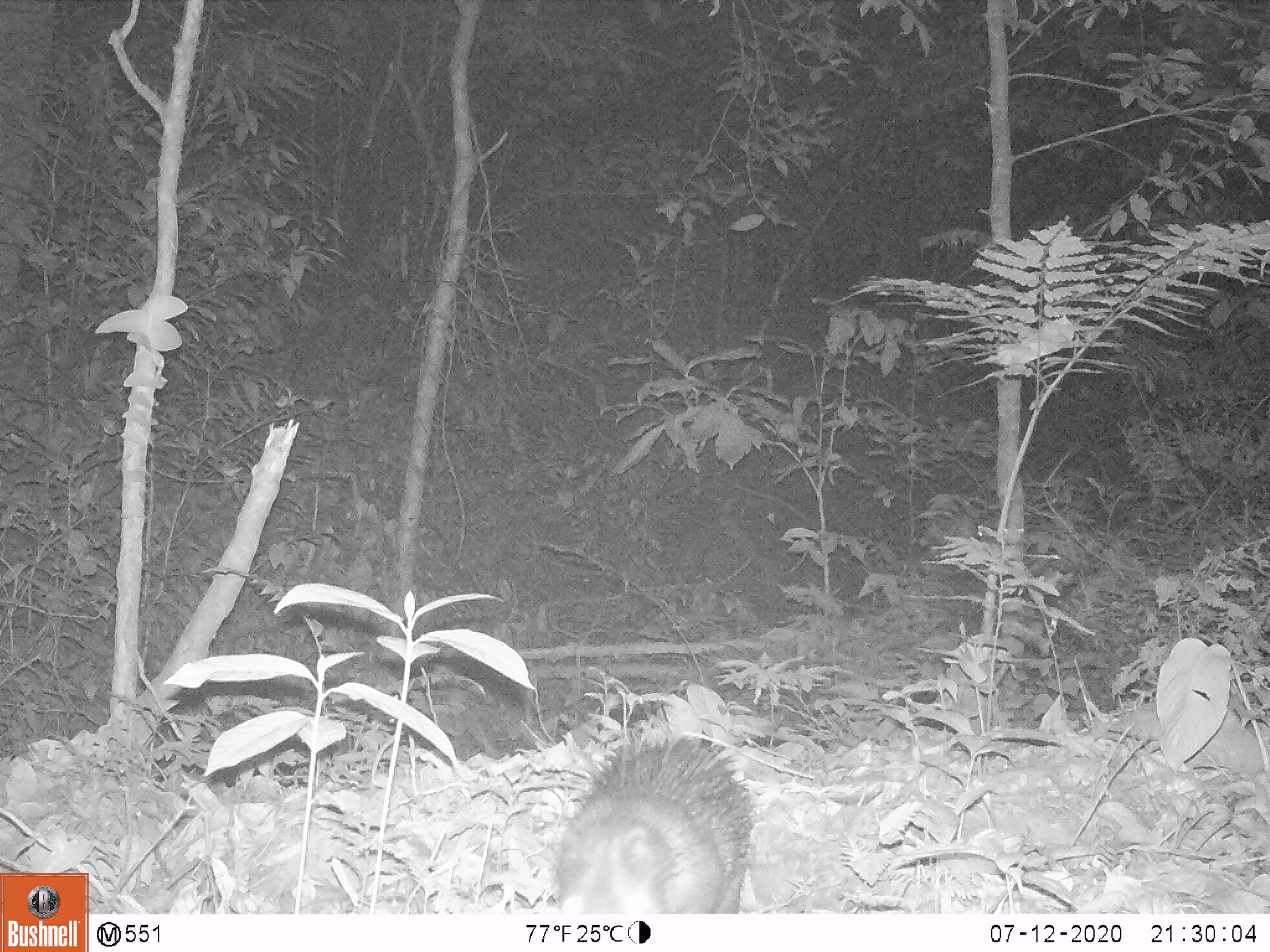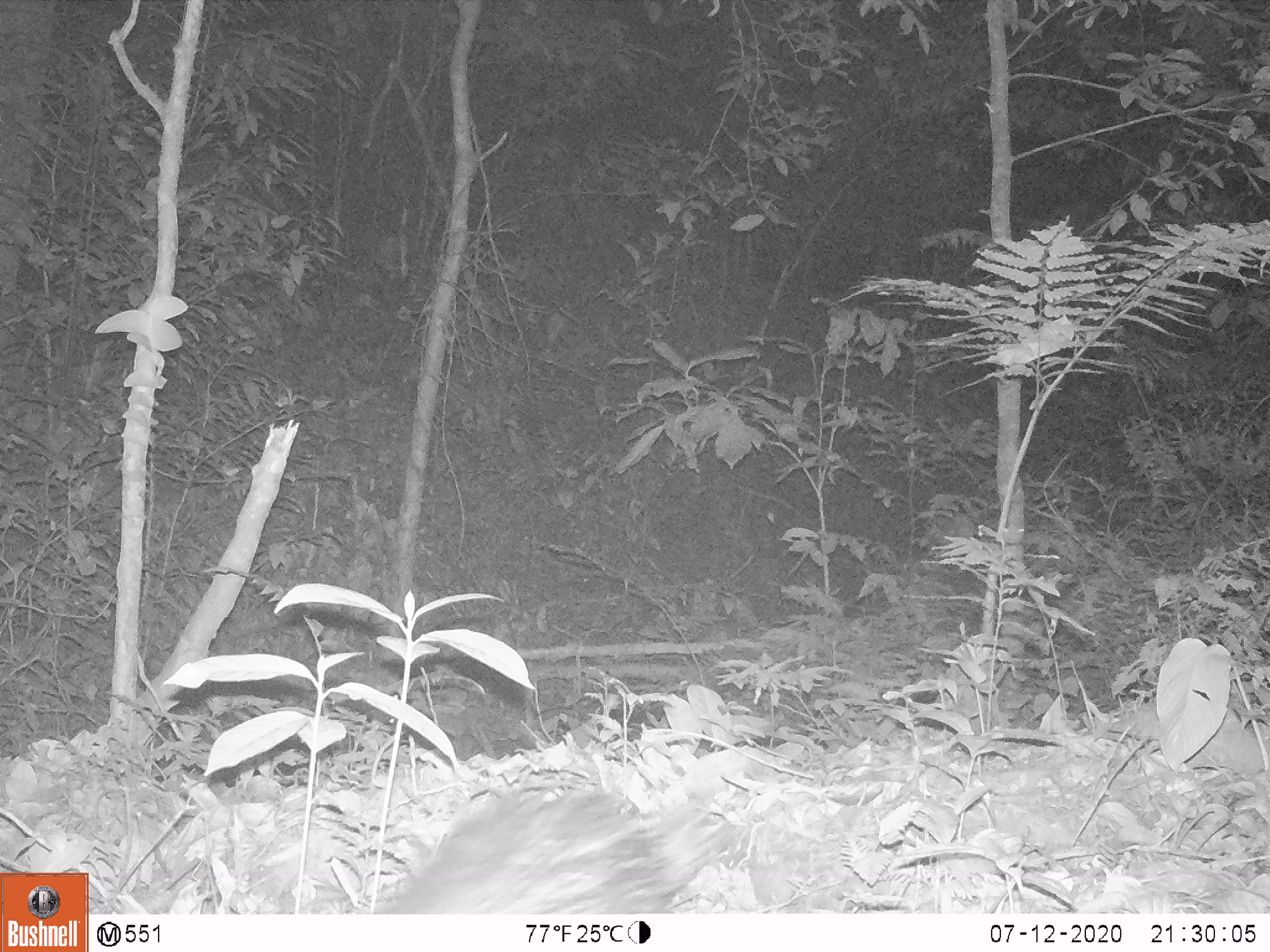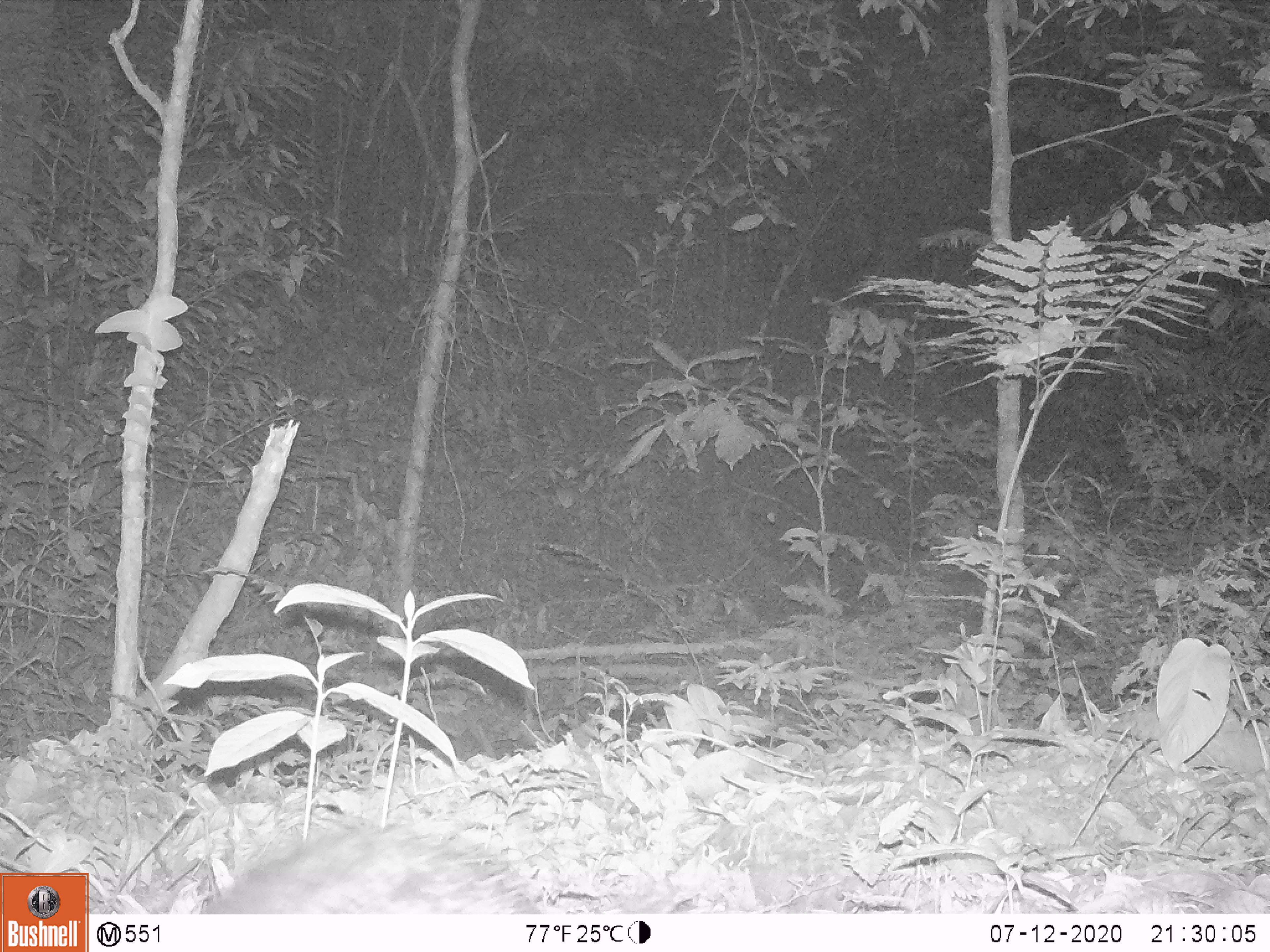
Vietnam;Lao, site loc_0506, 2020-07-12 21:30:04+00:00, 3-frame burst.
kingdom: Animalia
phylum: Chordata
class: Mammalia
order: Rodentia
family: Hystricidae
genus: Atherurus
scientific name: Atherurus macrourus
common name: asiatic brush-tailed porcupine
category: asiatic brush tailed porcupine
Asiatic brush tailed porcupine (asiatic brush-tailed porcupine) (Atherurus macrourus). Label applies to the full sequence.